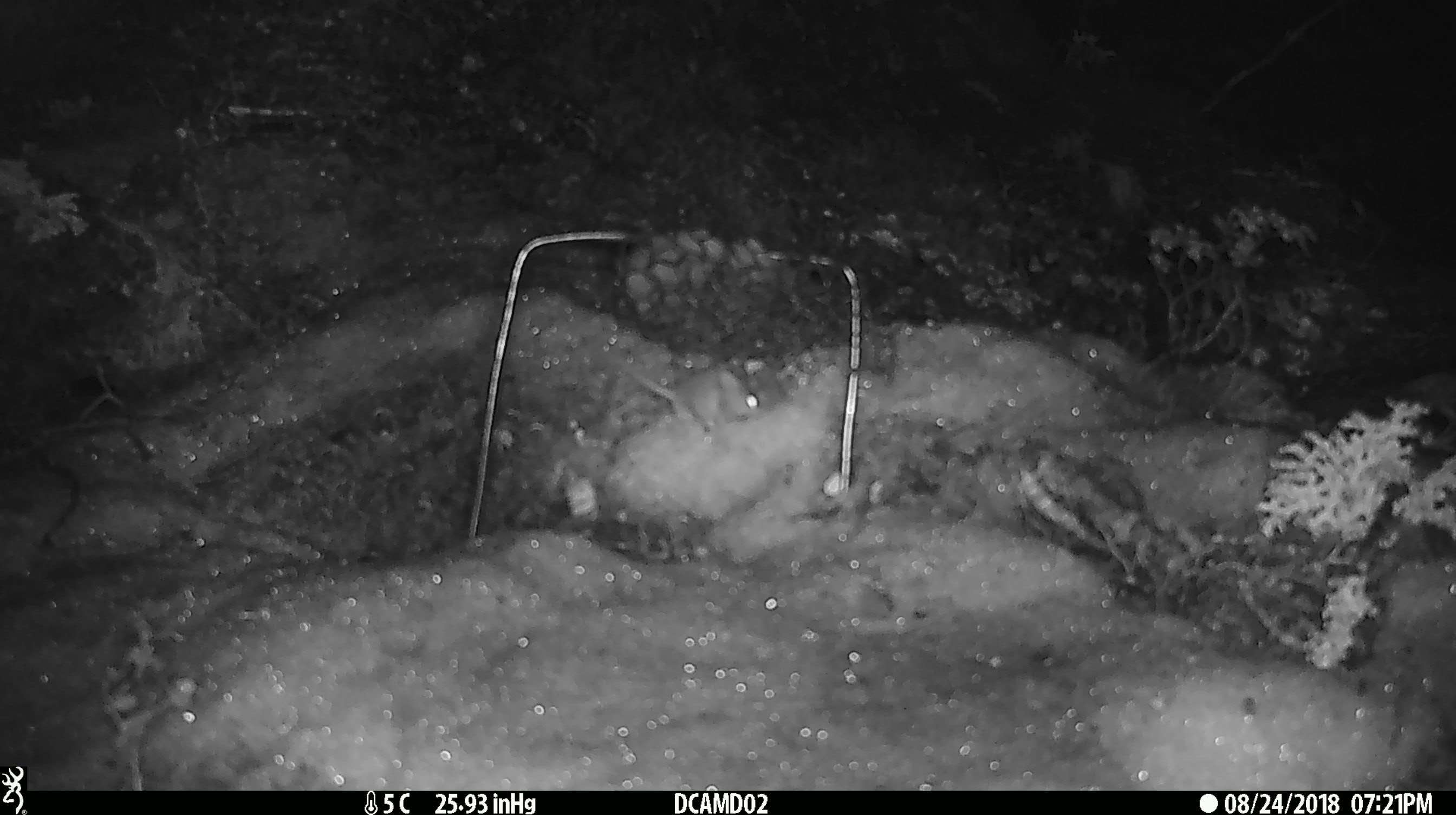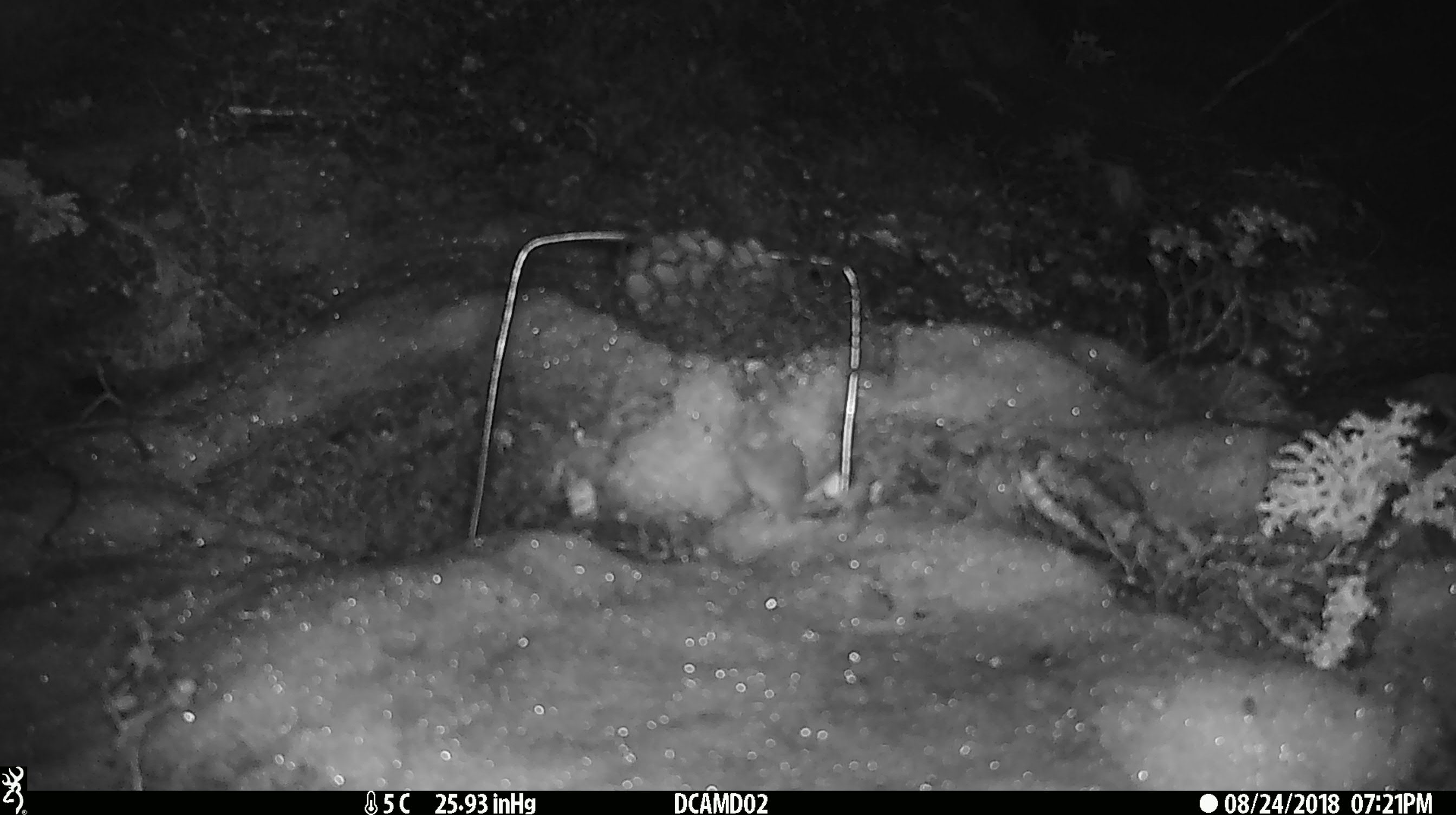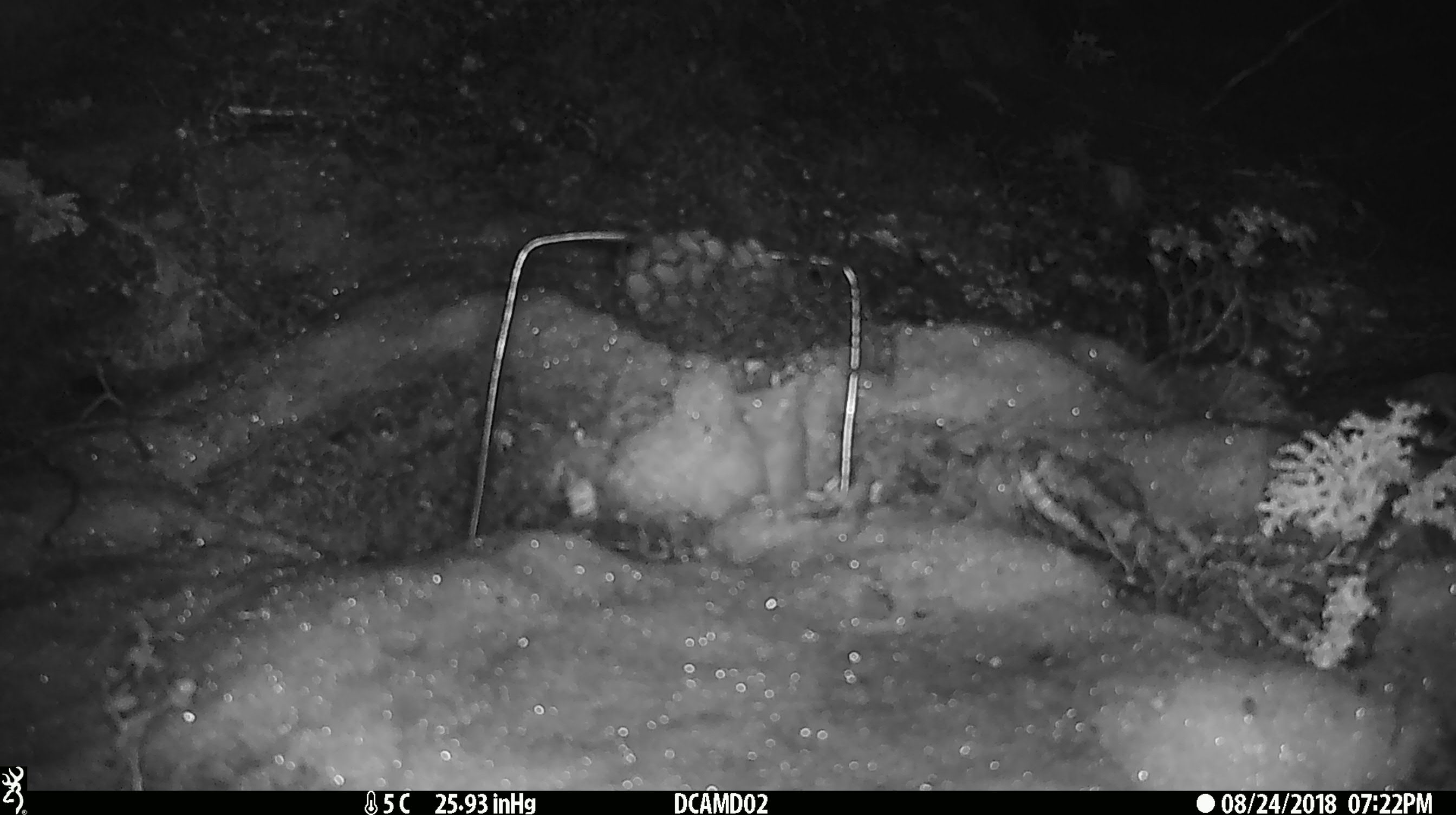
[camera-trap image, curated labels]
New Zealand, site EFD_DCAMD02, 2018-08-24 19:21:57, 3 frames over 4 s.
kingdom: Animalia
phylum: Chordata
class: Mammalia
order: Rodentia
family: Muridae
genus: Mus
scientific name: Mus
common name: mouse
Mouse (Mus).